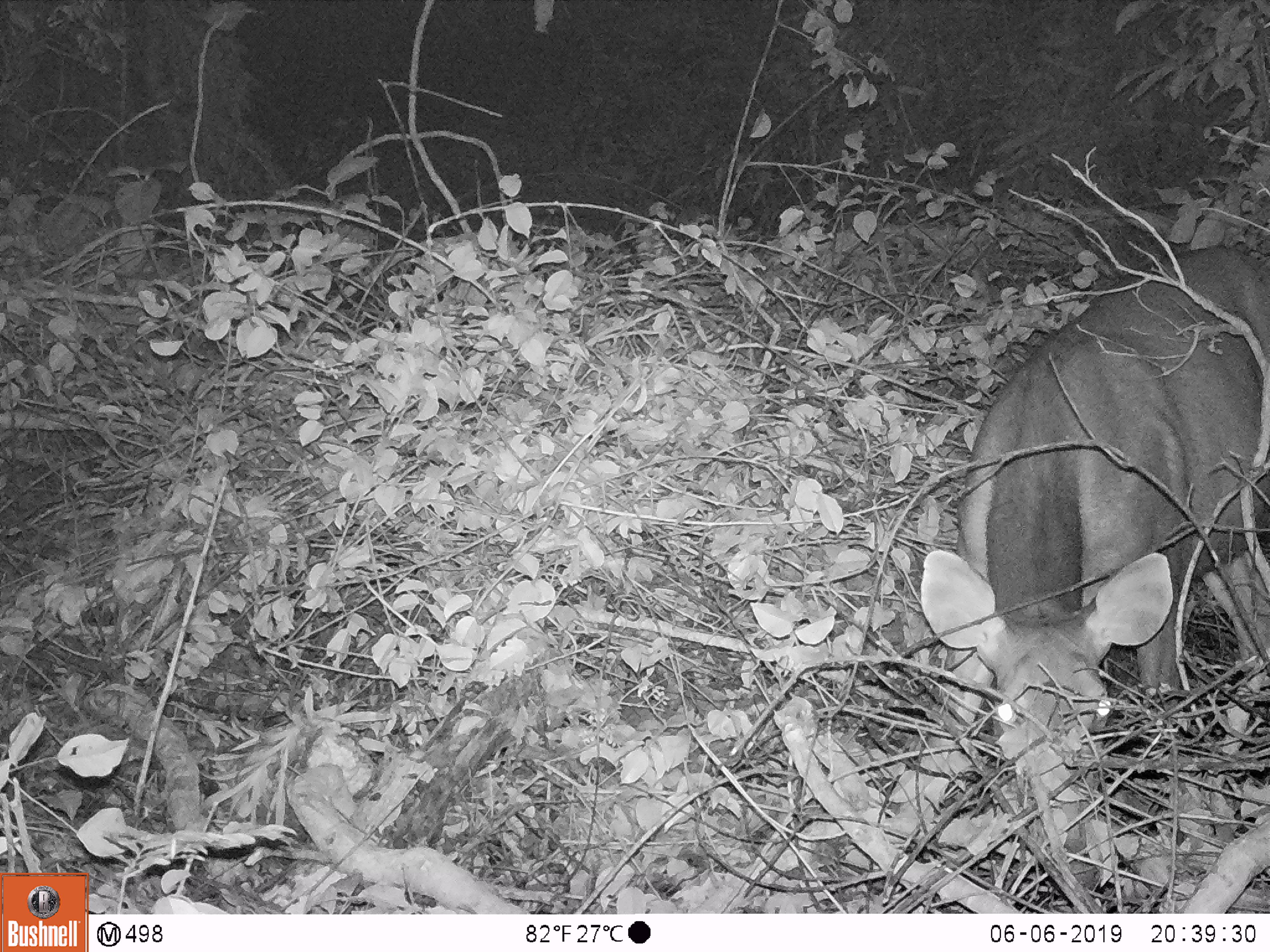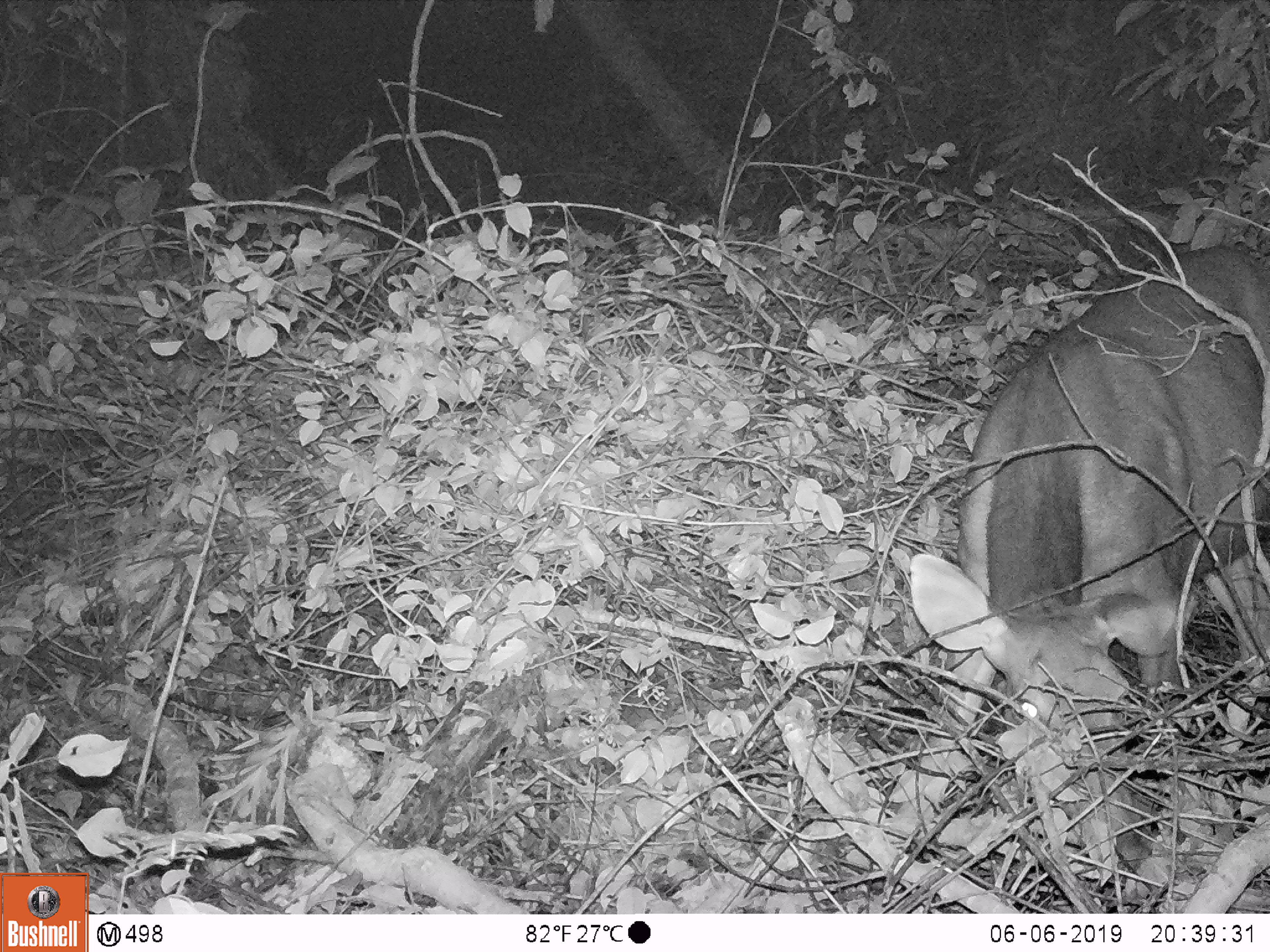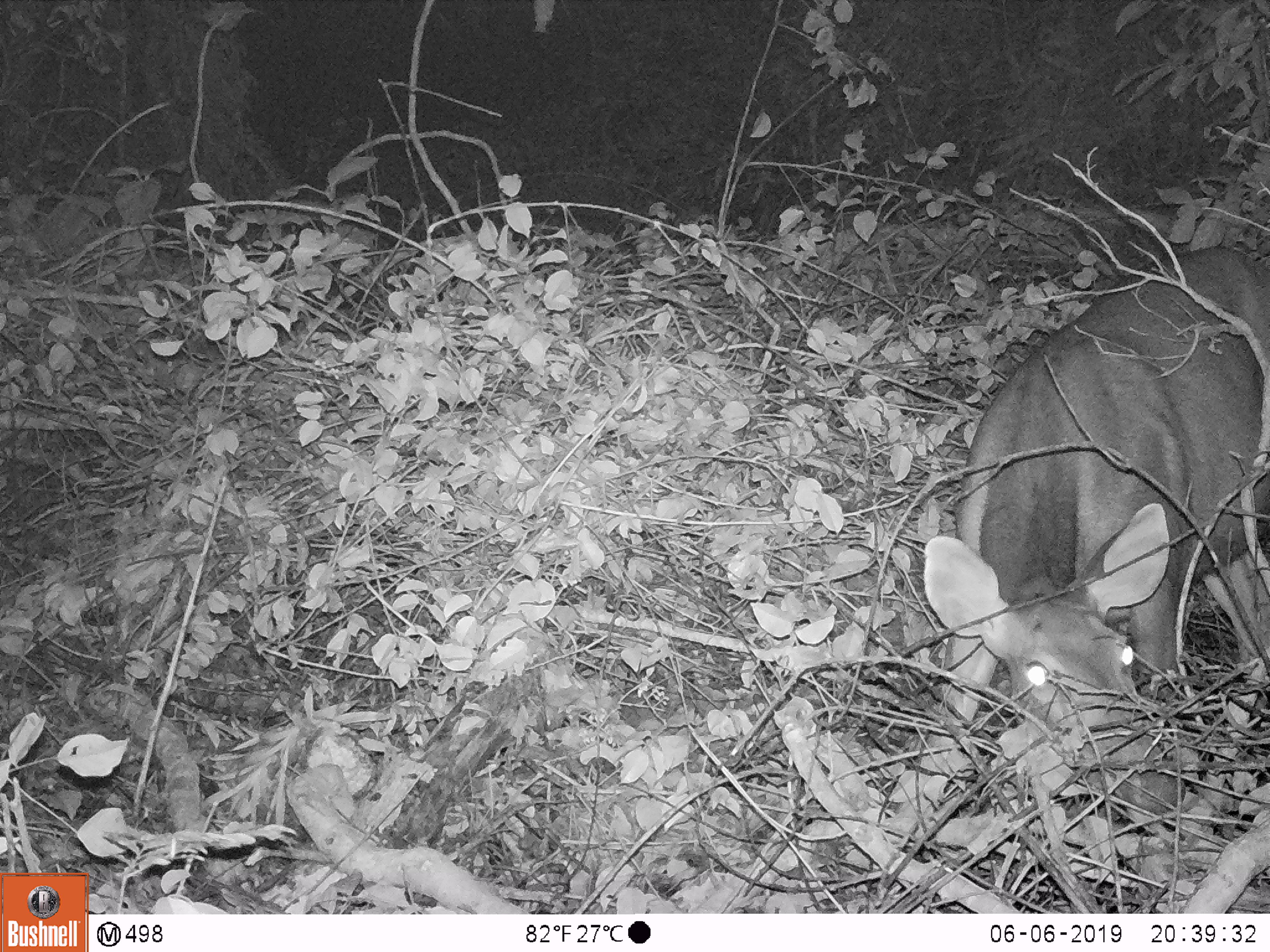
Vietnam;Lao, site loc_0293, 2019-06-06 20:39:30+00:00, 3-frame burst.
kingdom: Animalia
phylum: Chordata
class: Mammalia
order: Artiodactyla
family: Cervidae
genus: Rusa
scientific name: Rusa unicolor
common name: sambar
Sambar (Rusa unicolor). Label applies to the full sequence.